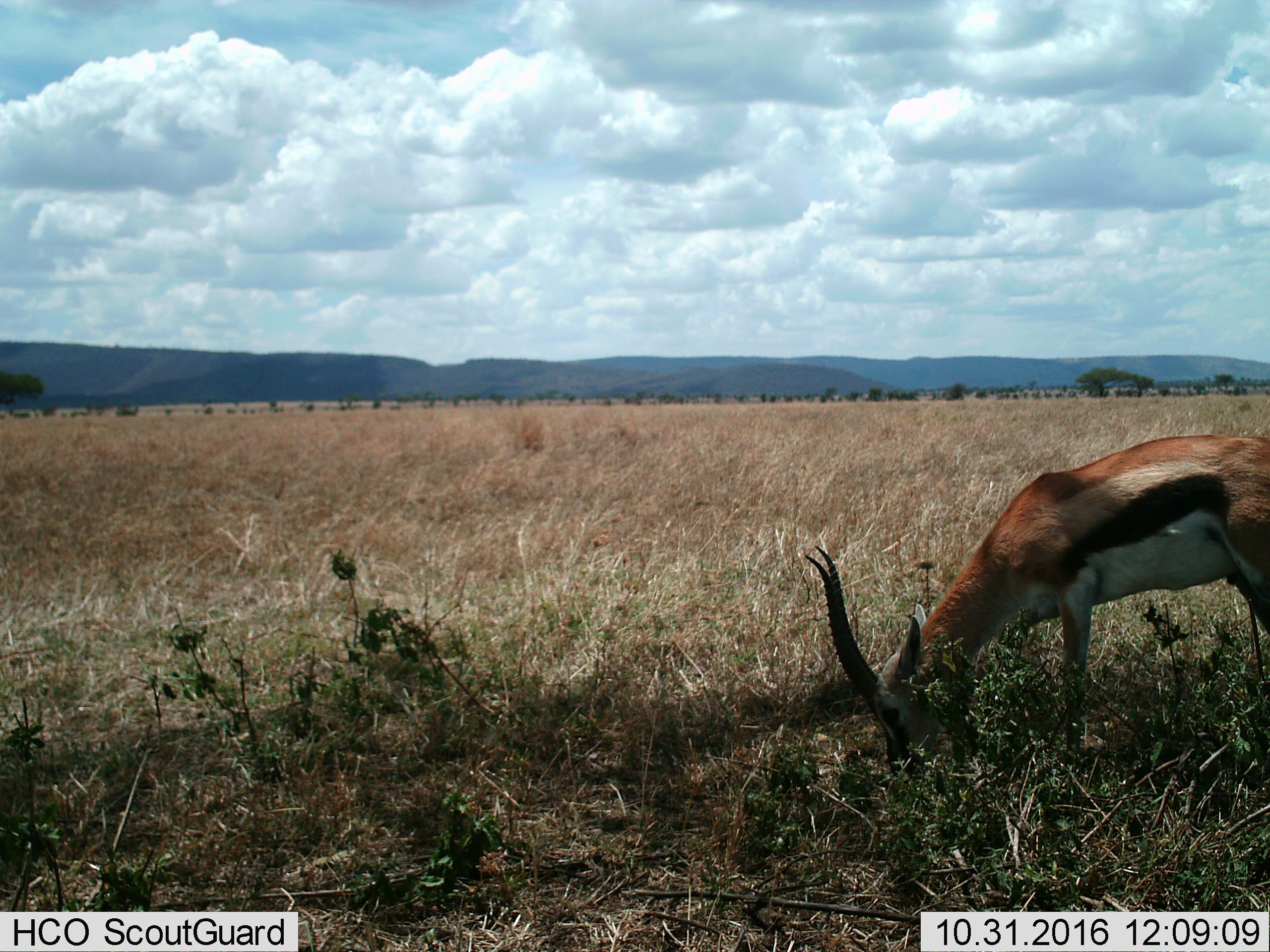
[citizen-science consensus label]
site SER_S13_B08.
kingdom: Animalia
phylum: Chordata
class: Mammalia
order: Artiodactyla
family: Bovidae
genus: Eudorcas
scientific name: Eudorcas thomsonii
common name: thomson's gazelle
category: gazellethomsons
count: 1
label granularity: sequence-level